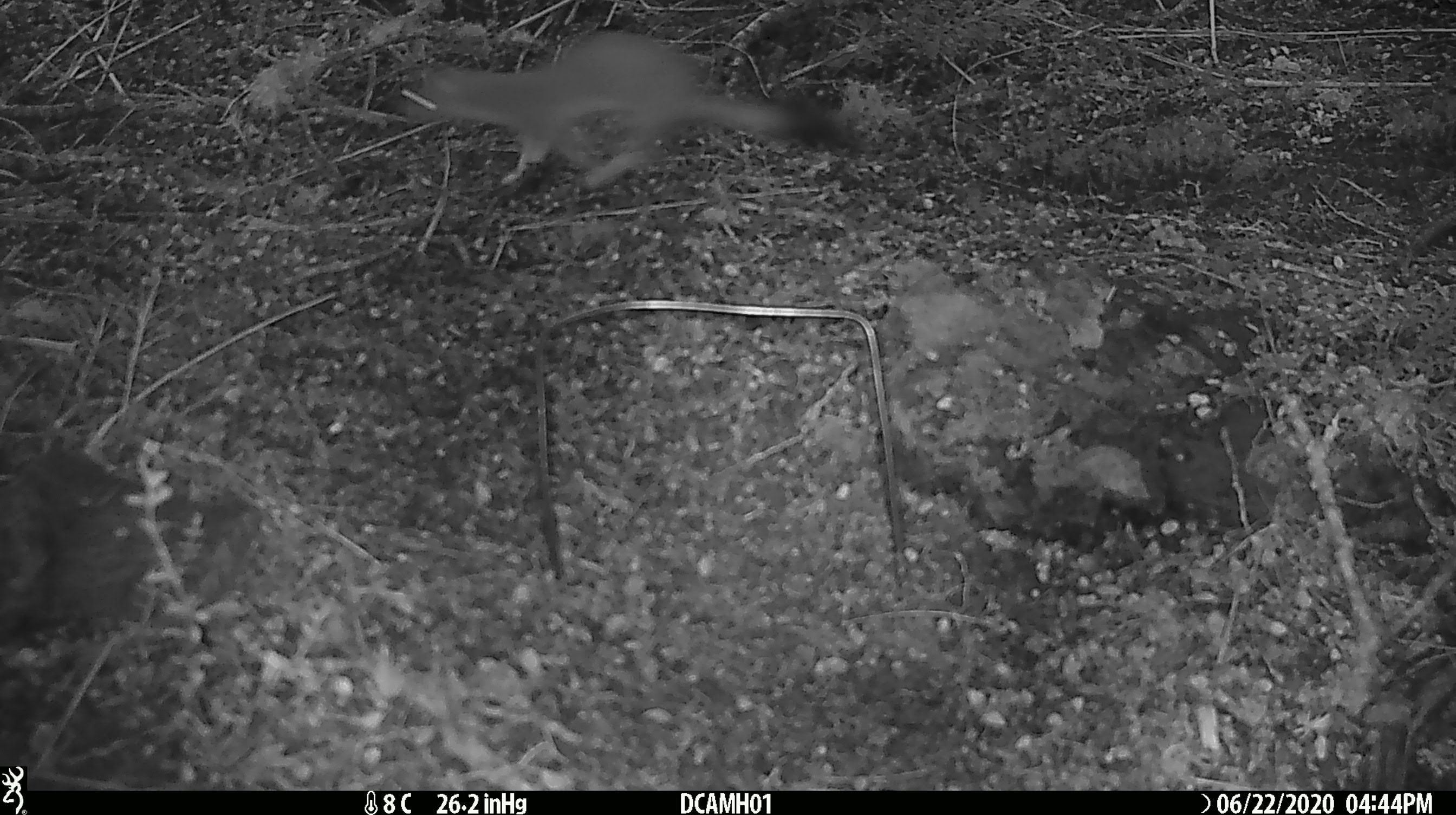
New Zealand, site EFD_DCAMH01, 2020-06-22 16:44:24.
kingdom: Animalia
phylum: Chordata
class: Mammalia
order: Carnivora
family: Mustelidae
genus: Mustela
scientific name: Mustela erminea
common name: stoat